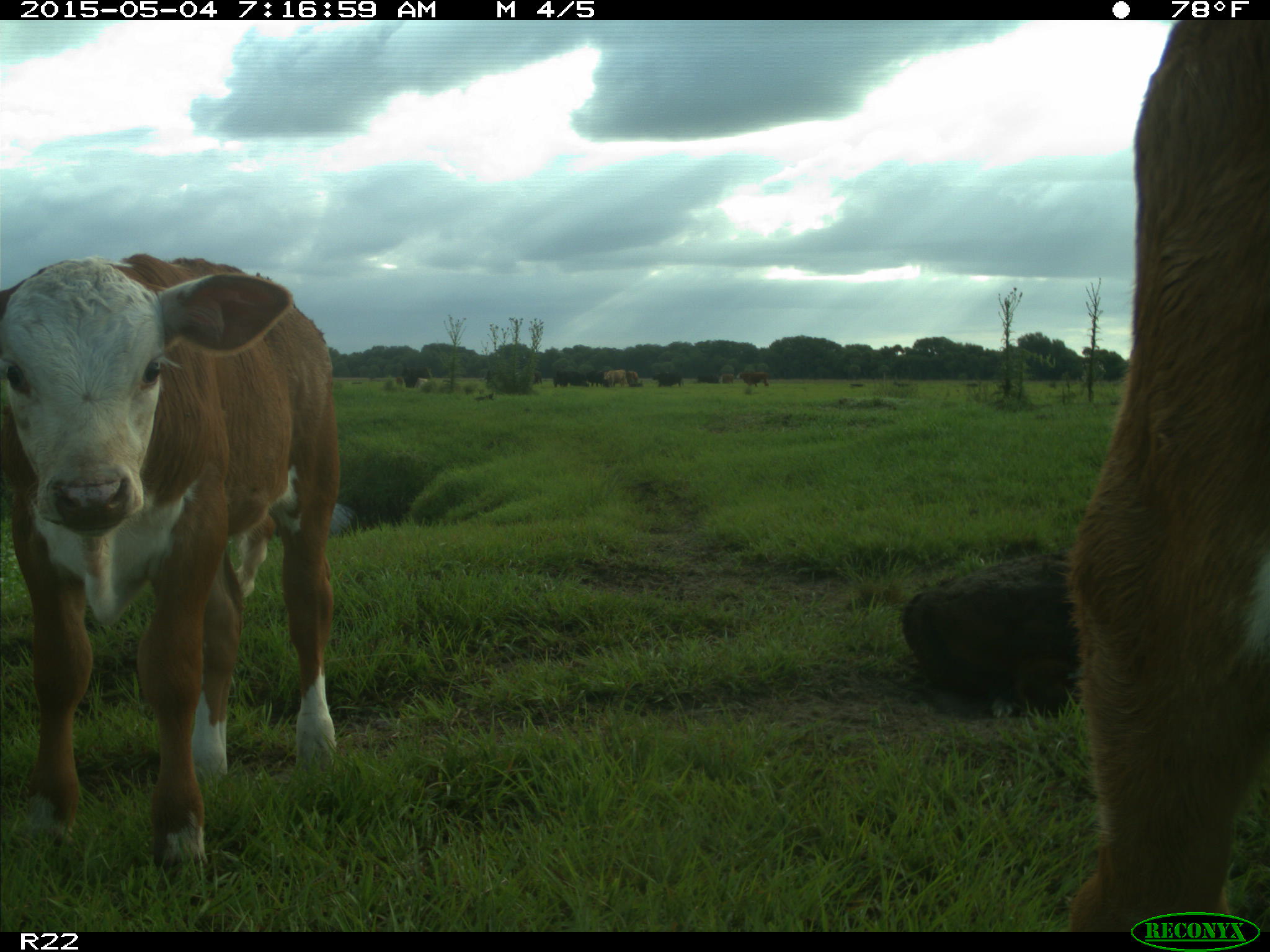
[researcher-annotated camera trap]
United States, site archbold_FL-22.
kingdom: Animalia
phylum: Chordata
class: Mammalia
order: Artiodactyla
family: Bovidae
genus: Bos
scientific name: Bos taurus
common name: domestic cow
Bos taurus (domestic cow).